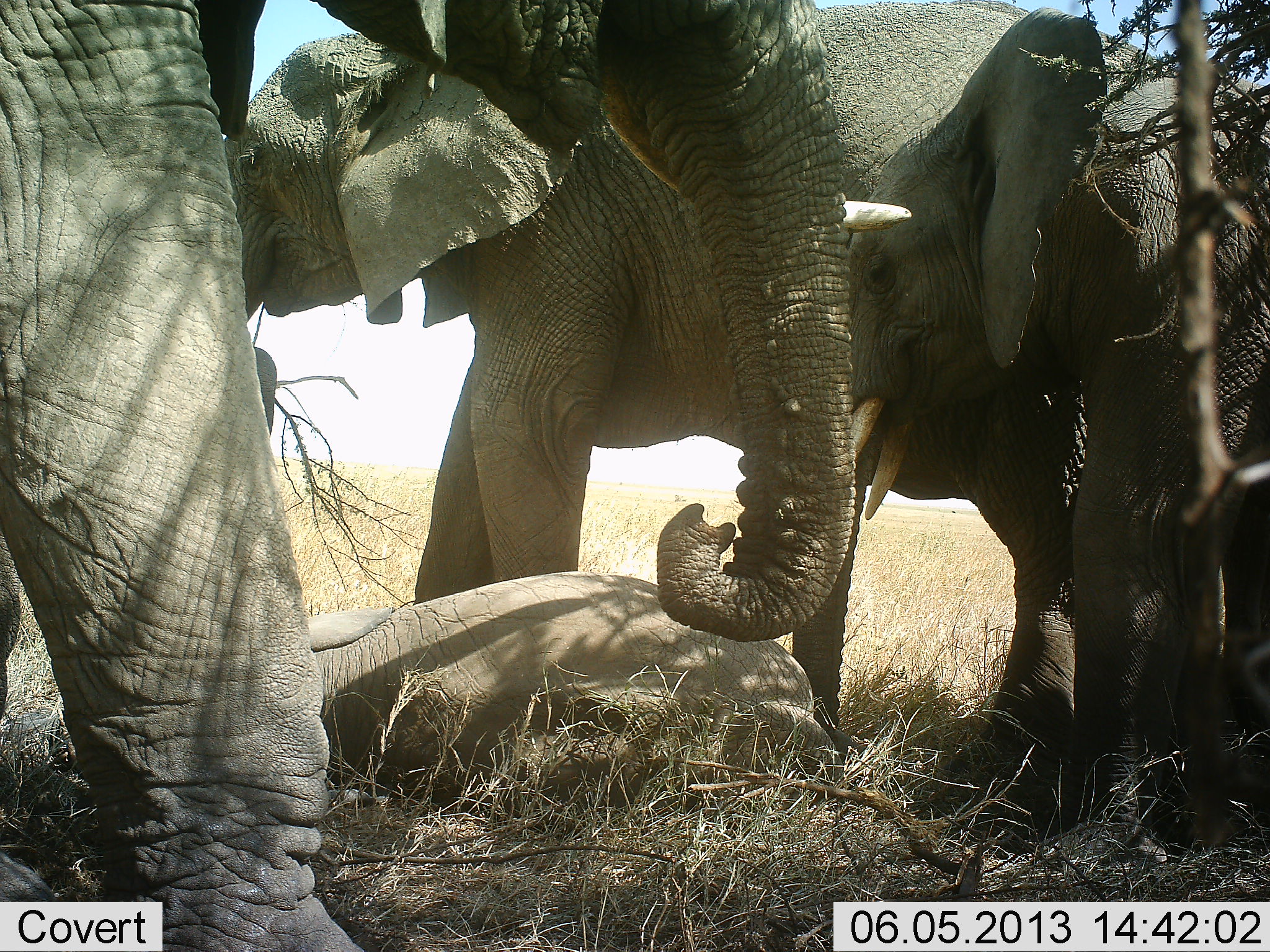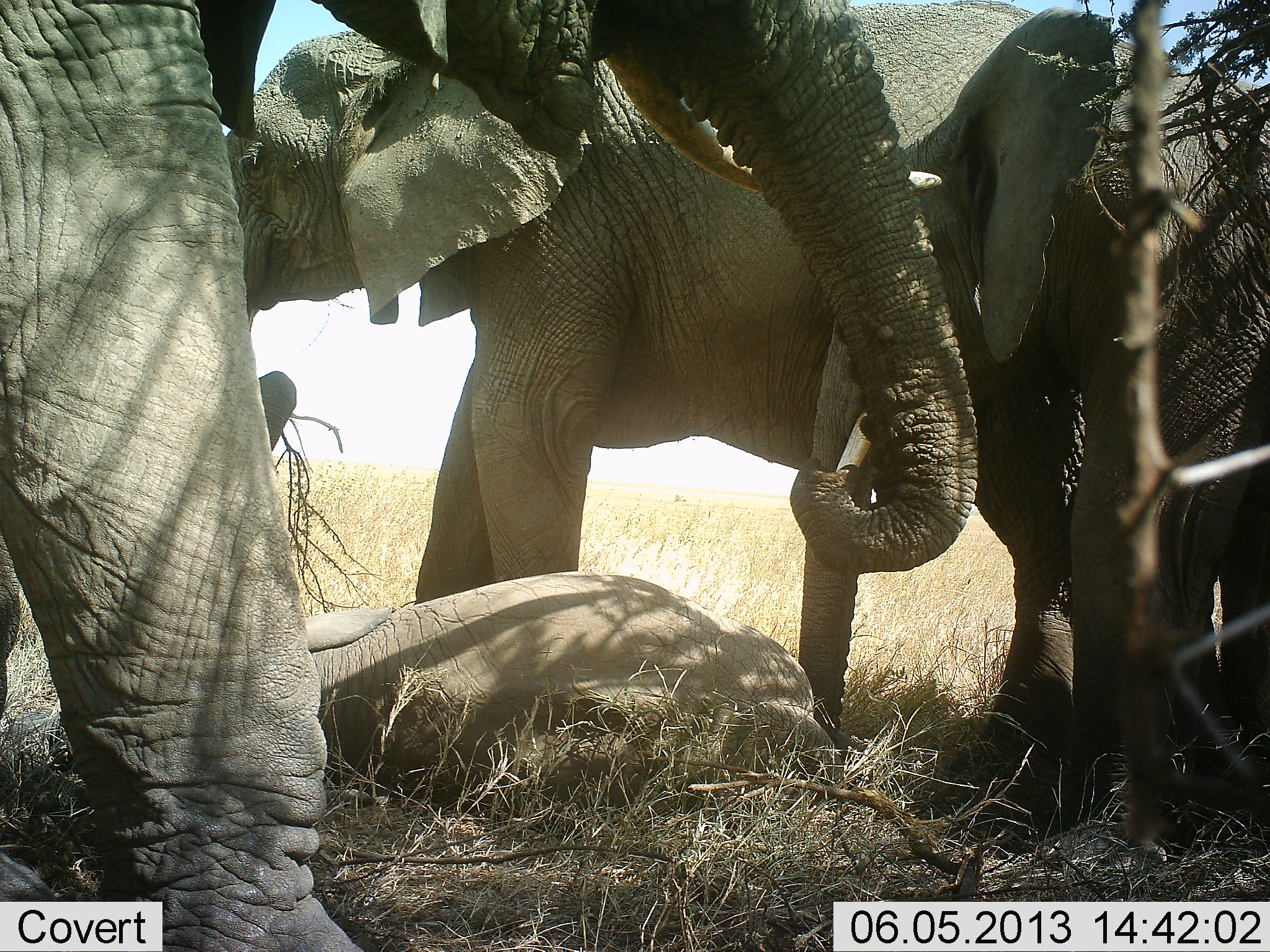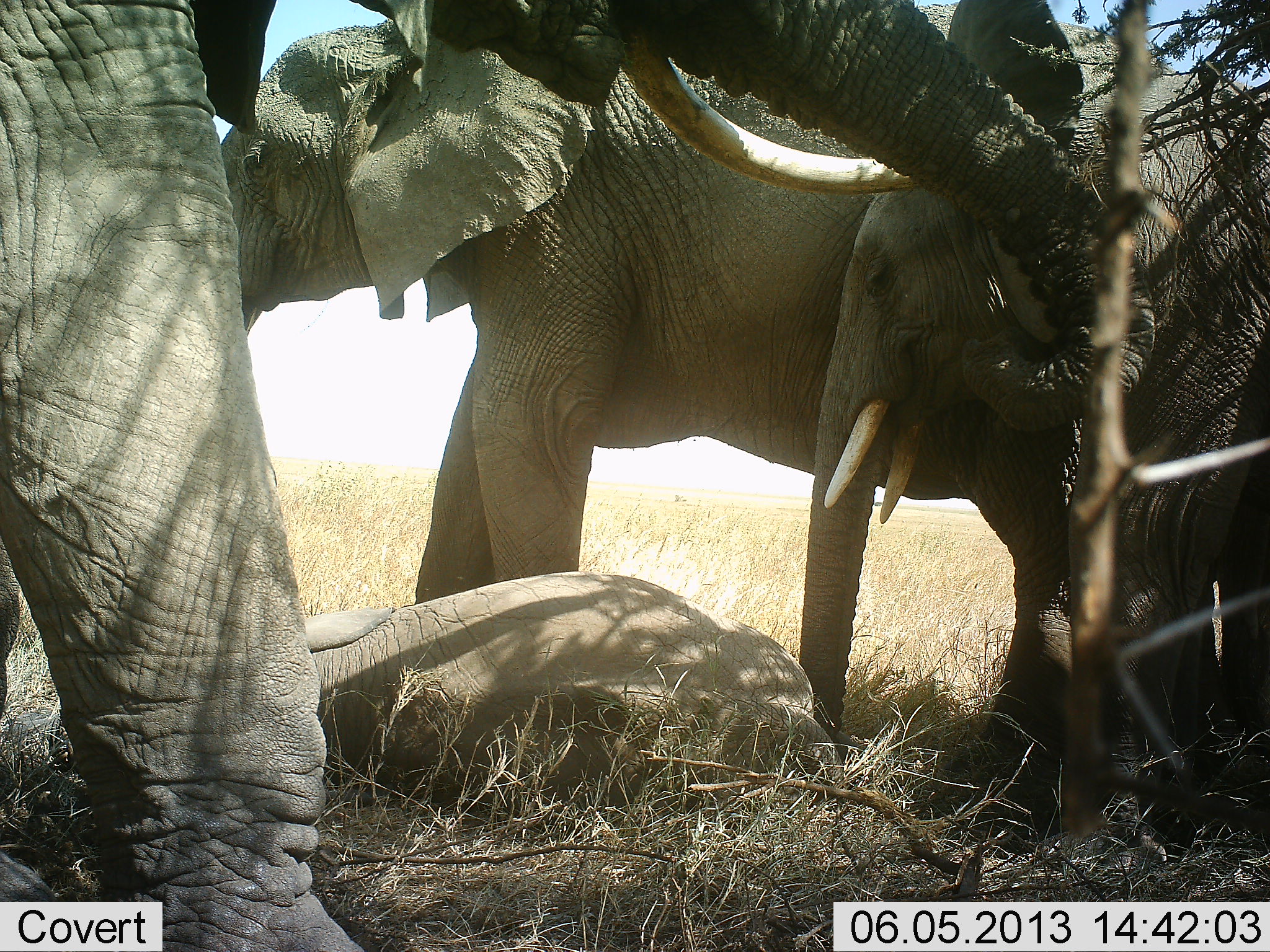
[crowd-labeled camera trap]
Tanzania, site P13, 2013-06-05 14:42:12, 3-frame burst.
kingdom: Animalia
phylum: Chordata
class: Mammalia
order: Proboscidea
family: Elephantidae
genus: Loxodonta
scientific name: Loxodonta africana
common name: african bush elephant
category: elephant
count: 4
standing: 90%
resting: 80%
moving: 0%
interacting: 10%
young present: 50%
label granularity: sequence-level